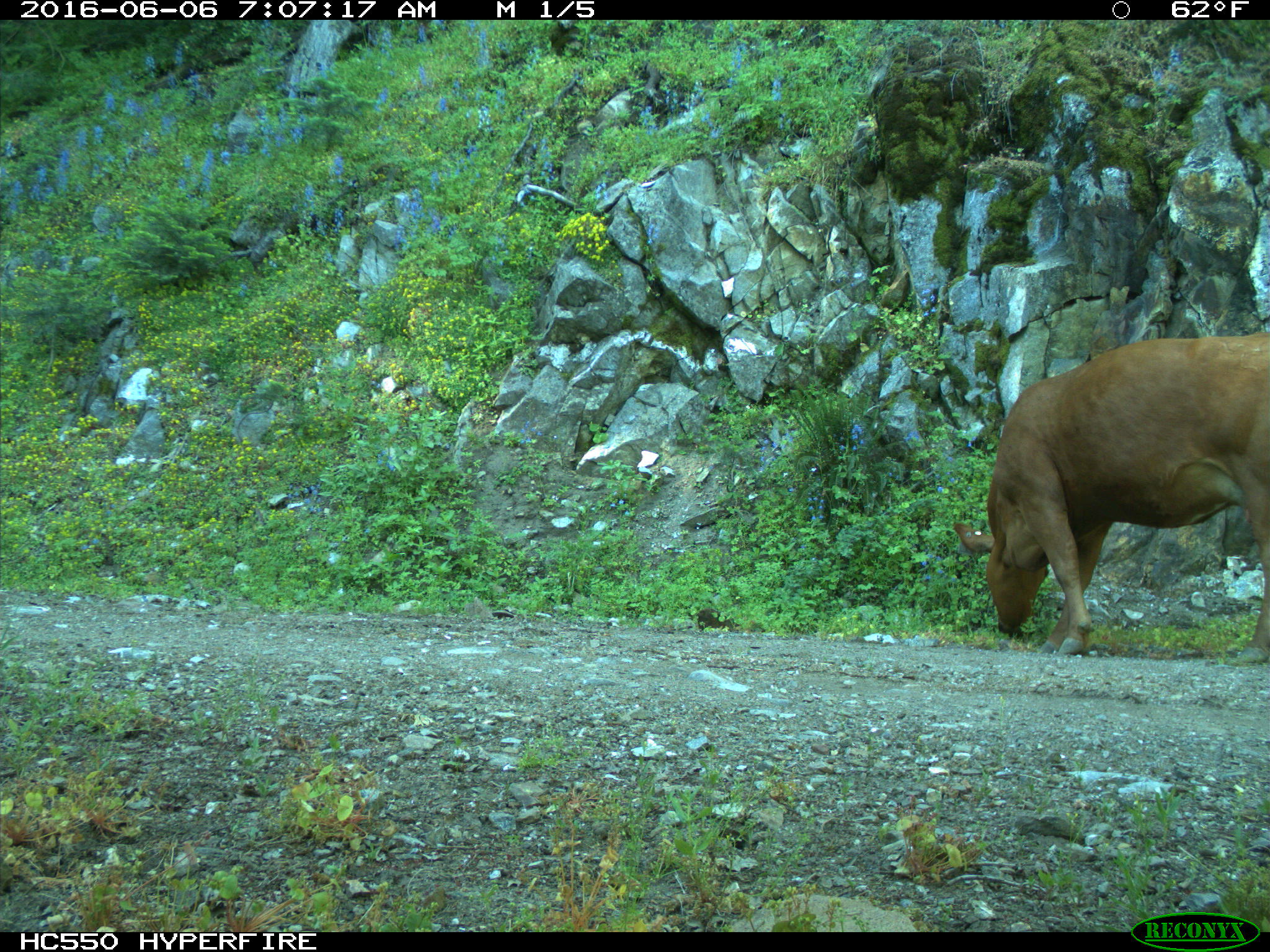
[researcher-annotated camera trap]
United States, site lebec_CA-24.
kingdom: Animalia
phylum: Chordata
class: Mammalia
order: Artiodactyla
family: Bovidae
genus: Bos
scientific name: Bos taurus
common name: domestic cow